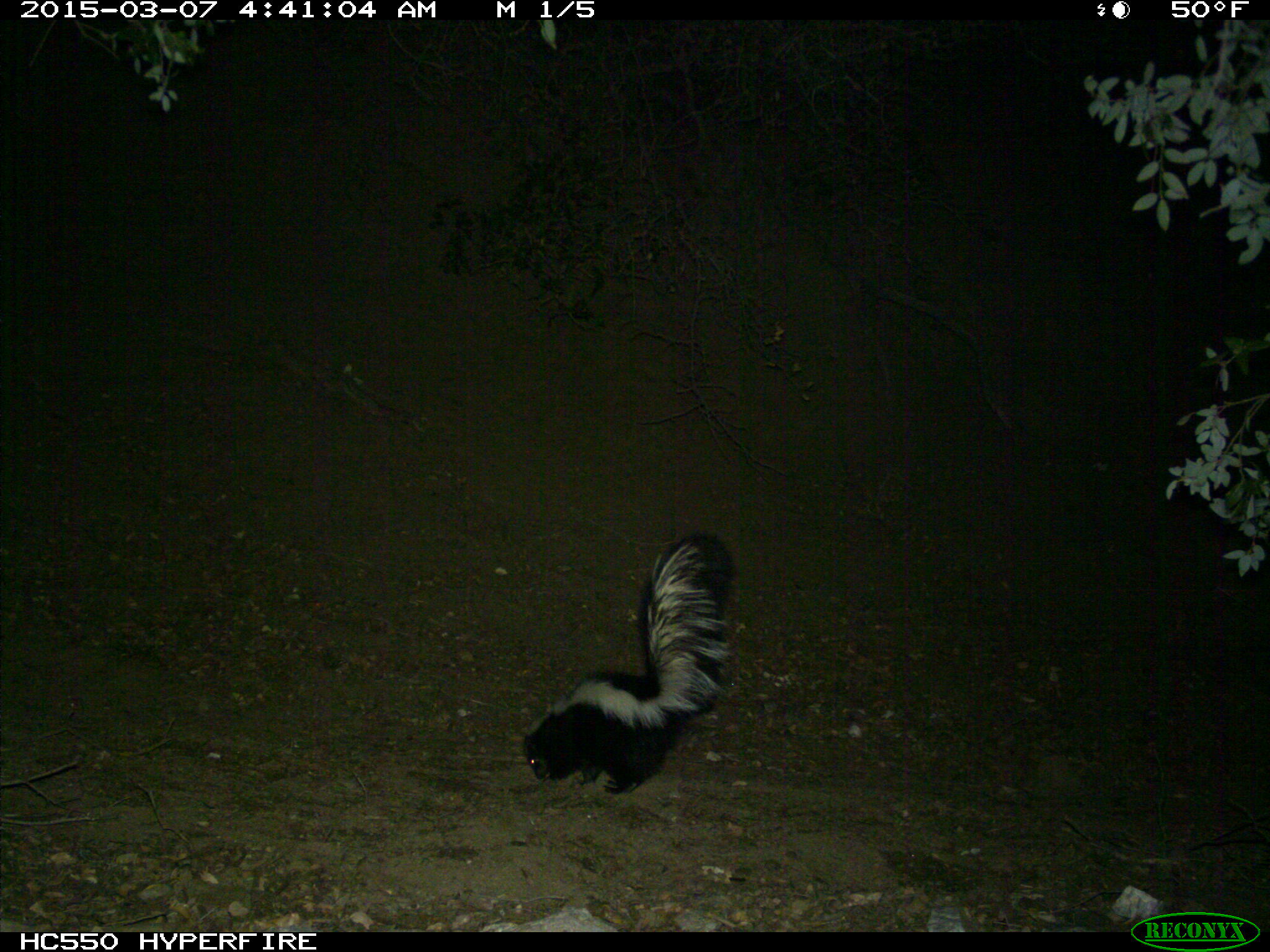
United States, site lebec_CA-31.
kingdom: Animalia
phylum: Chordata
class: Mammalia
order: Carnivora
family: Mephitidae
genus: Mephitis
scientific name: Mephitis mephitis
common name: striped skunk